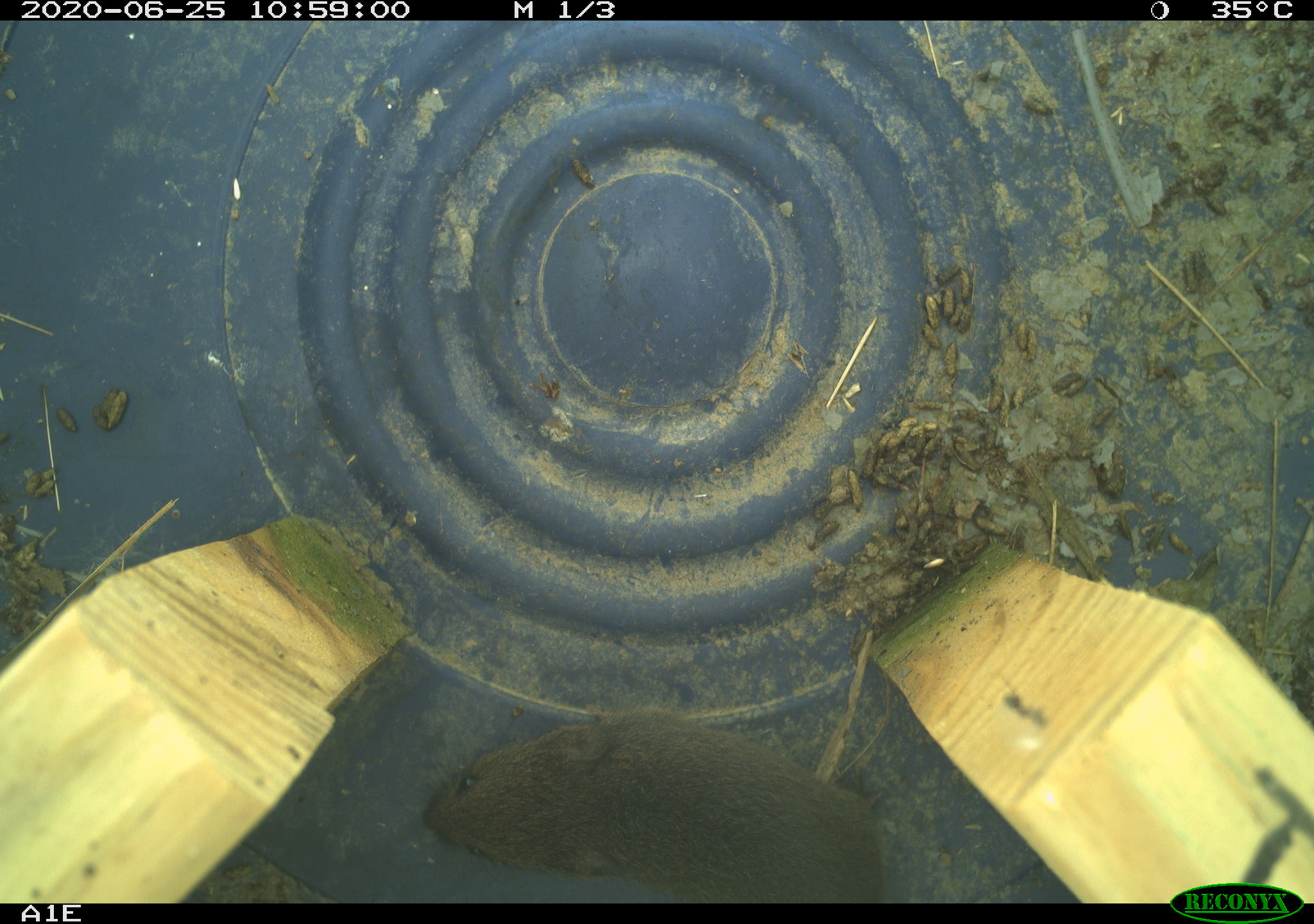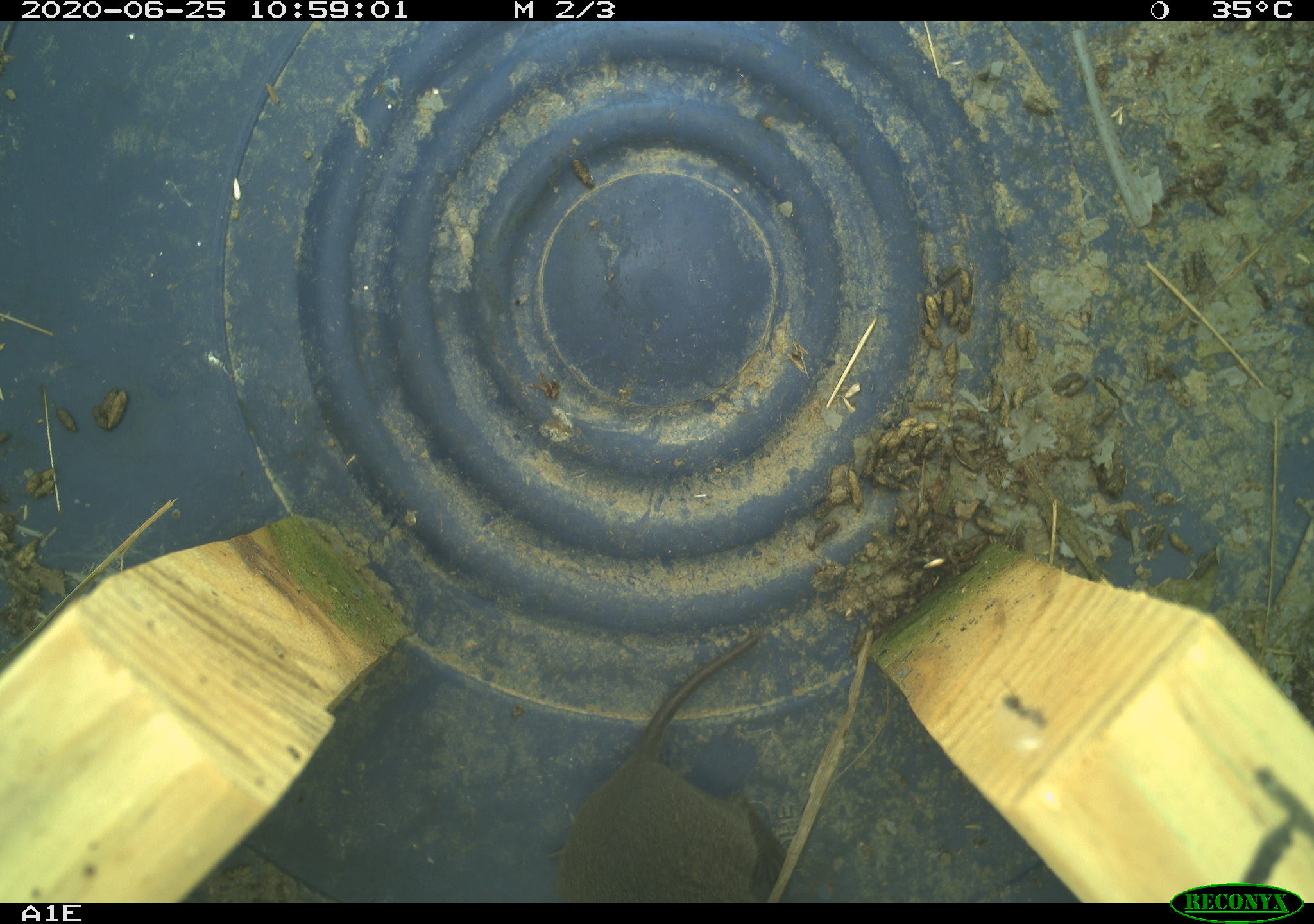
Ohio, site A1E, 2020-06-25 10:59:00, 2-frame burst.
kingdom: Animalia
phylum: Chordata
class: Mammalia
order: Rodentia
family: Cricetidae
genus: Microtus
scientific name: Microtus pennsylvanicus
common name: meadow vole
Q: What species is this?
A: Meadow vole (Microtus pennsylvanicus).